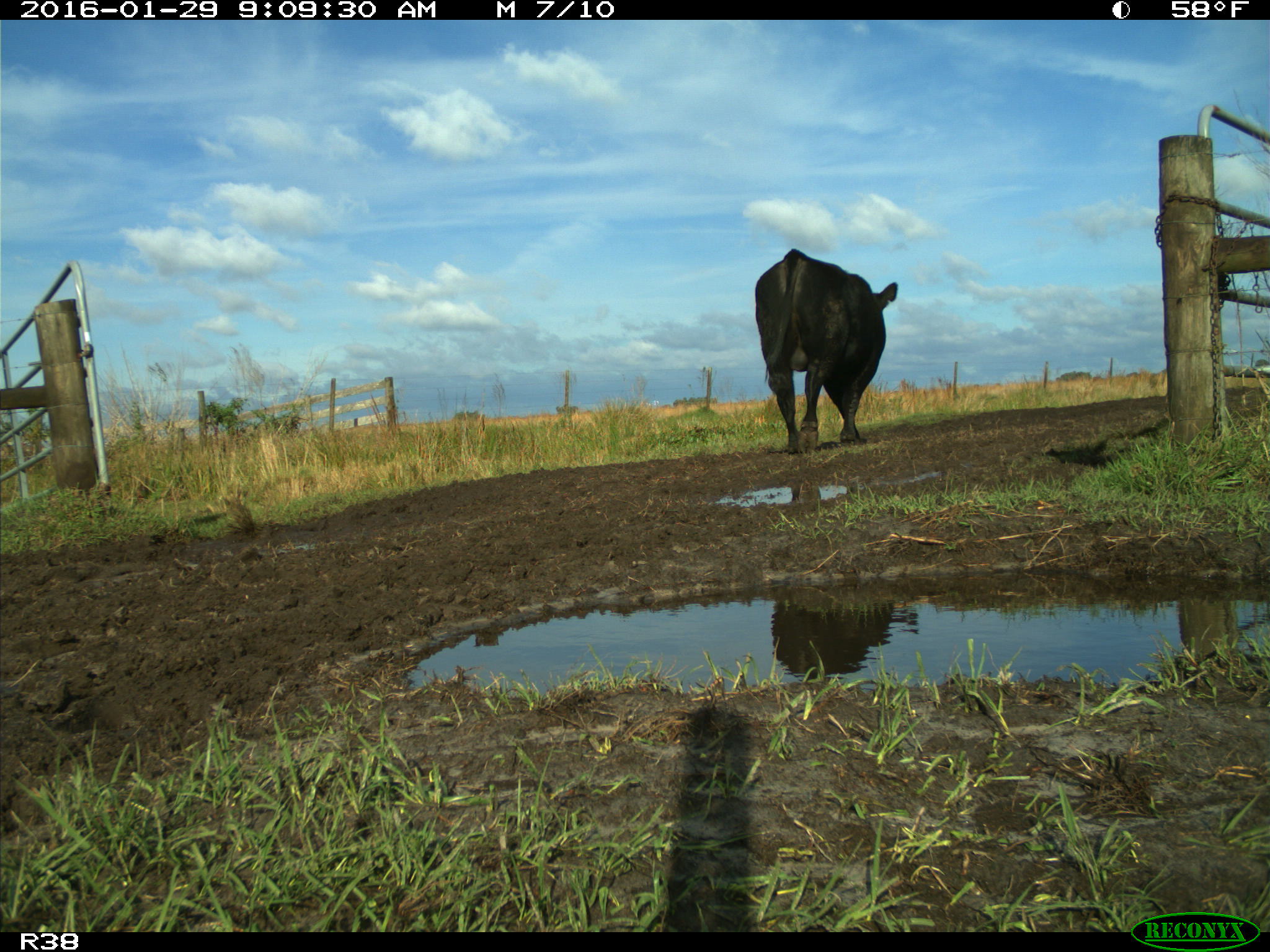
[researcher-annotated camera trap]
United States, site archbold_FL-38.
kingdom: Animalia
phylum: Chordata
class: Mammalia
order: Artiodactyla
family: Bovidae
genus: Bos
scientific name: Bos taurus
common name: domestic cow